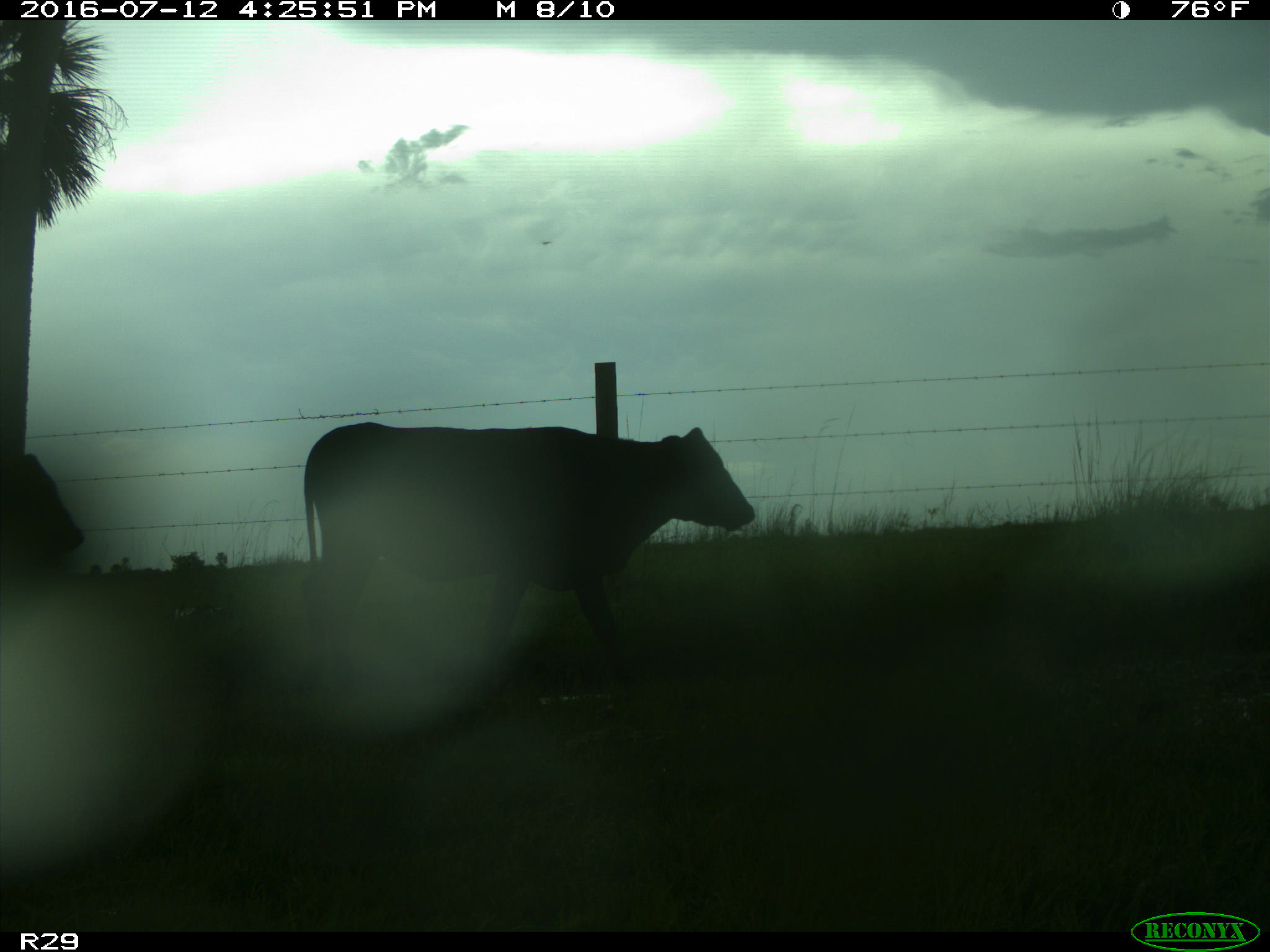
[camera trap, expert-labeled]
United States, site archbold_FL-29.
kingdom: Animalia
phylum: Chordata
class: Mammalia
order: Artiodactyla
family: Bovidae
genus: Bos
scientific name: Bos taurus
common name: domestic cow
Bos taurus (domestic cow).